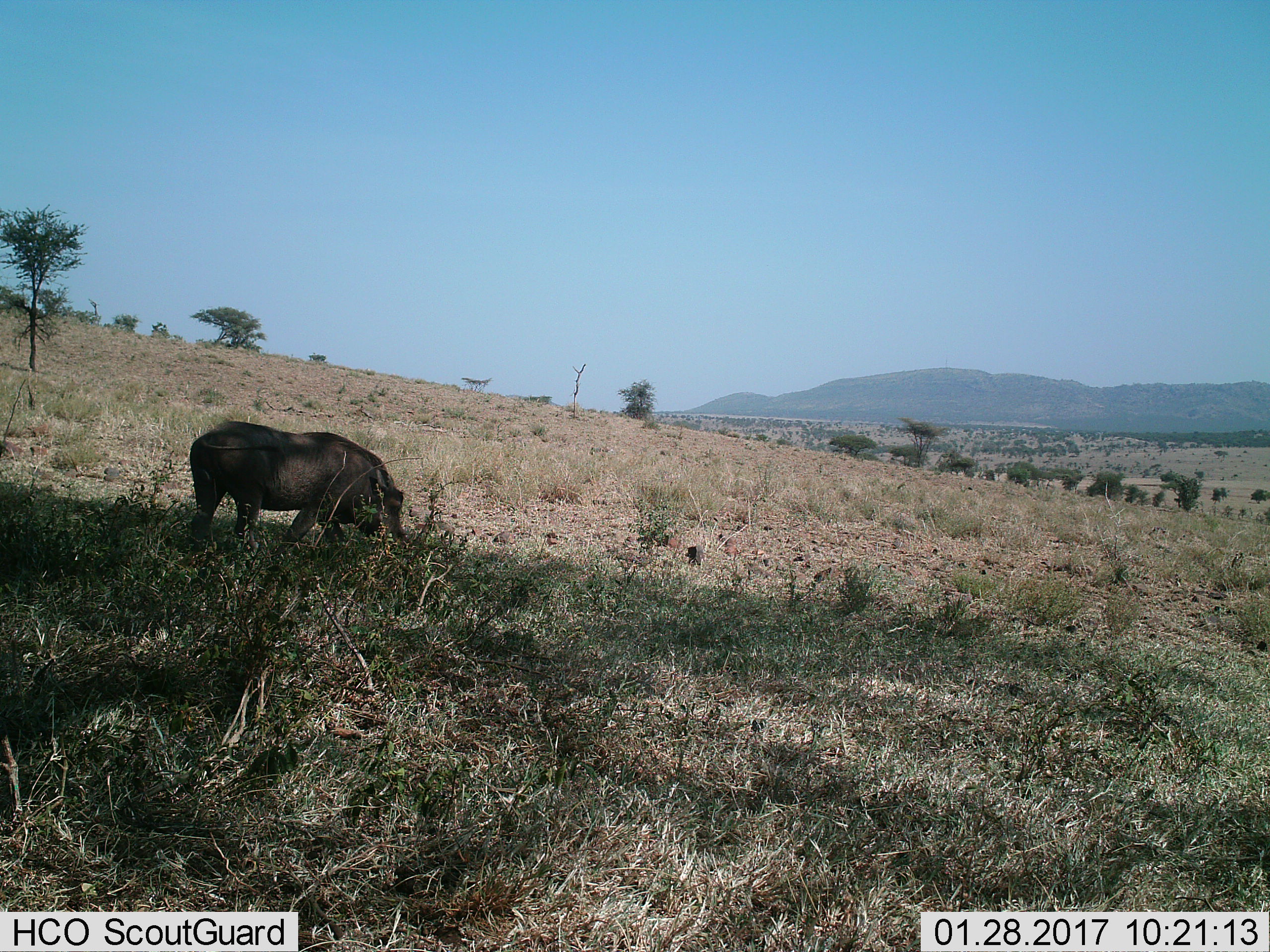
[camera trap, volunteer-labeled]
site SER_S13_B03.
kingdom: Animalia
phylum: Chordata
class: Mammalia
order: Artiodactyla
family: Suidae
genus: Phacochoerus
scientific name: Phacochoerus africanus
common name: warthog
Warthog (Phacochoerus africanus), count 1. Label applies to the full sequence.